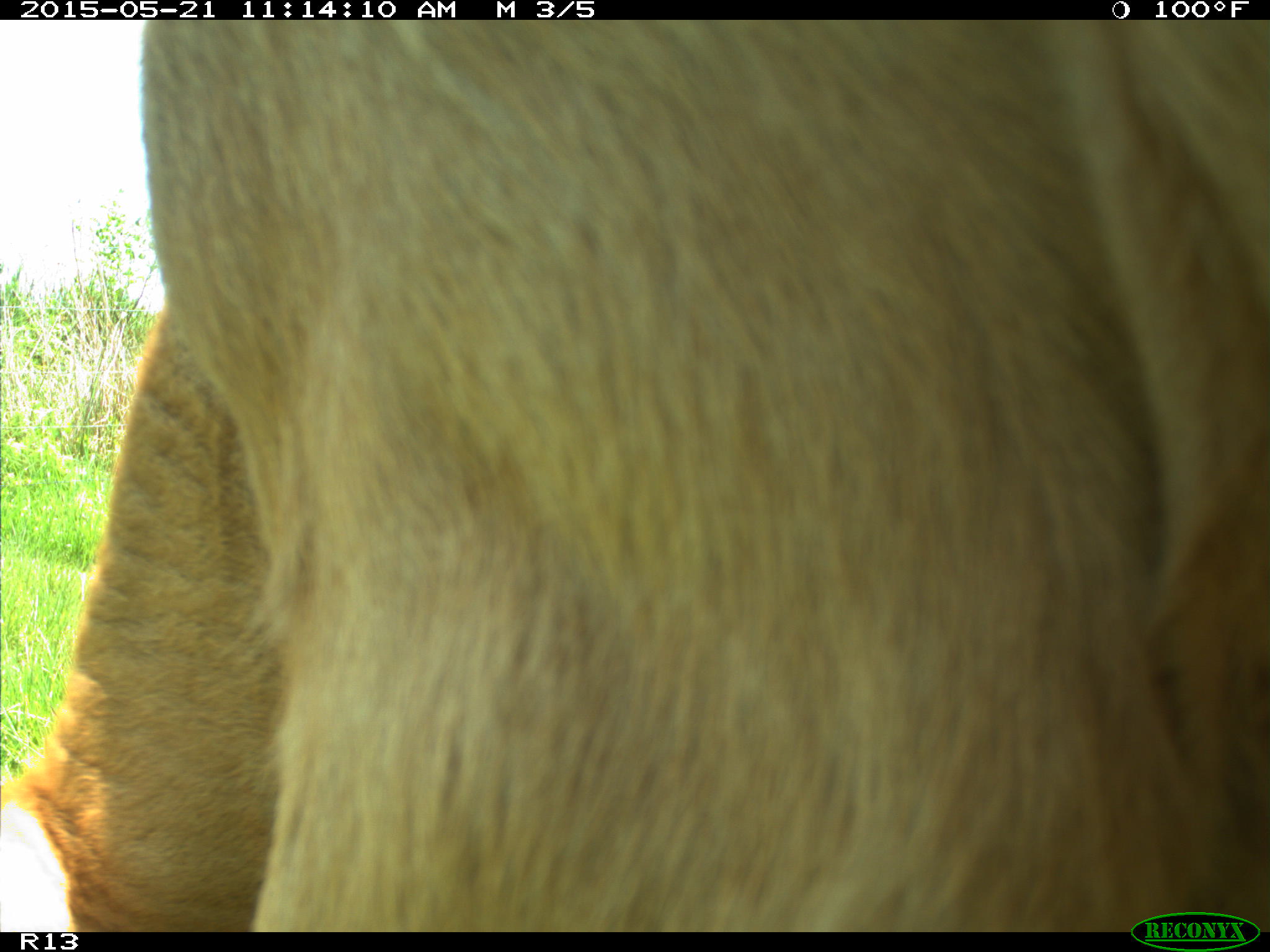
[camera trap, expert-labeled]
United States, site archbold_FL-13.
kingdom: Animalia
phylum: Chordata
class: Mammalia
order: Artiodactyla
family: Bovidae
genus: Bos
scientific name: Bos taurus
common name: domestic cow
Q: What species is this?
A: Bos taurus (domestic cow).